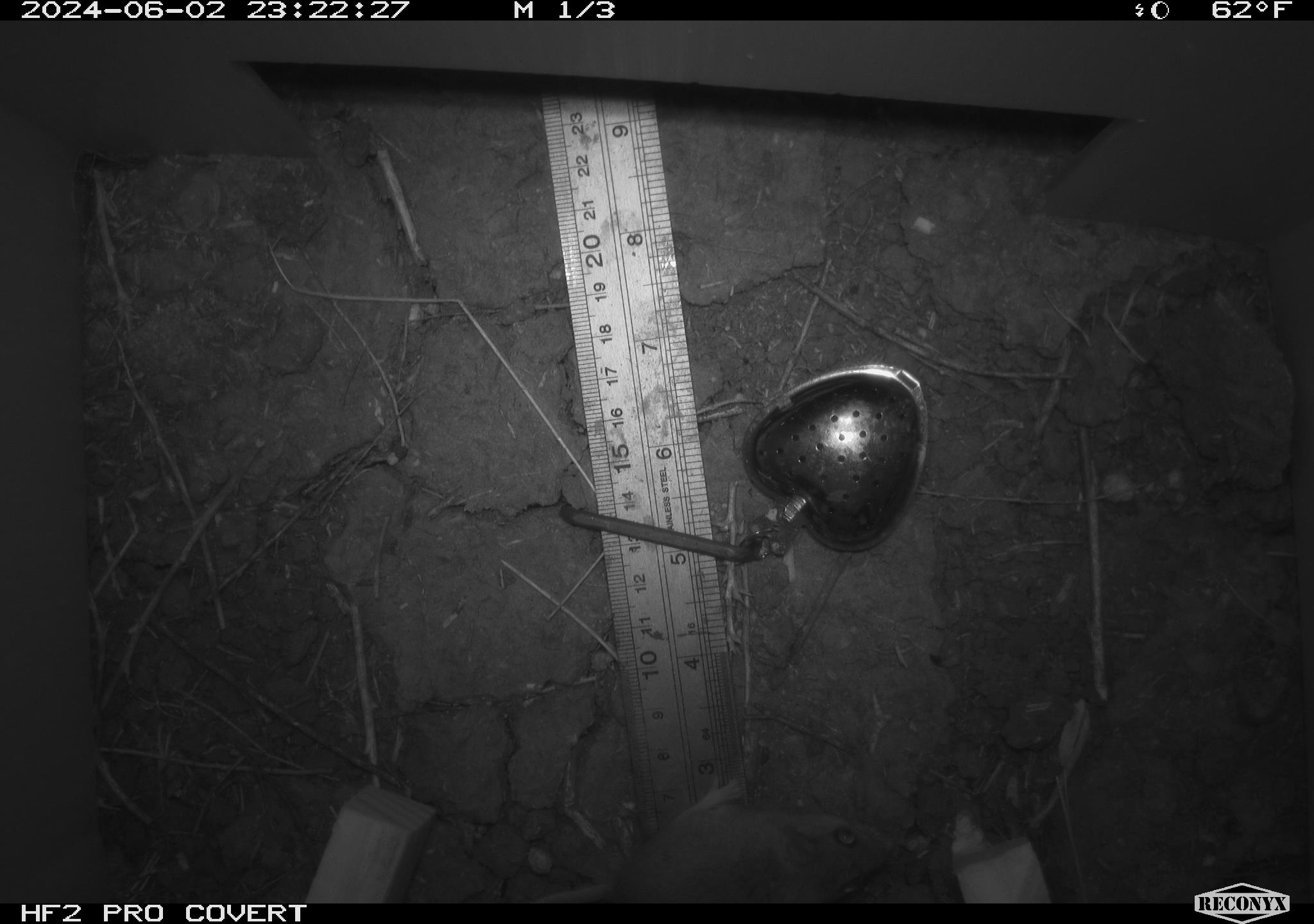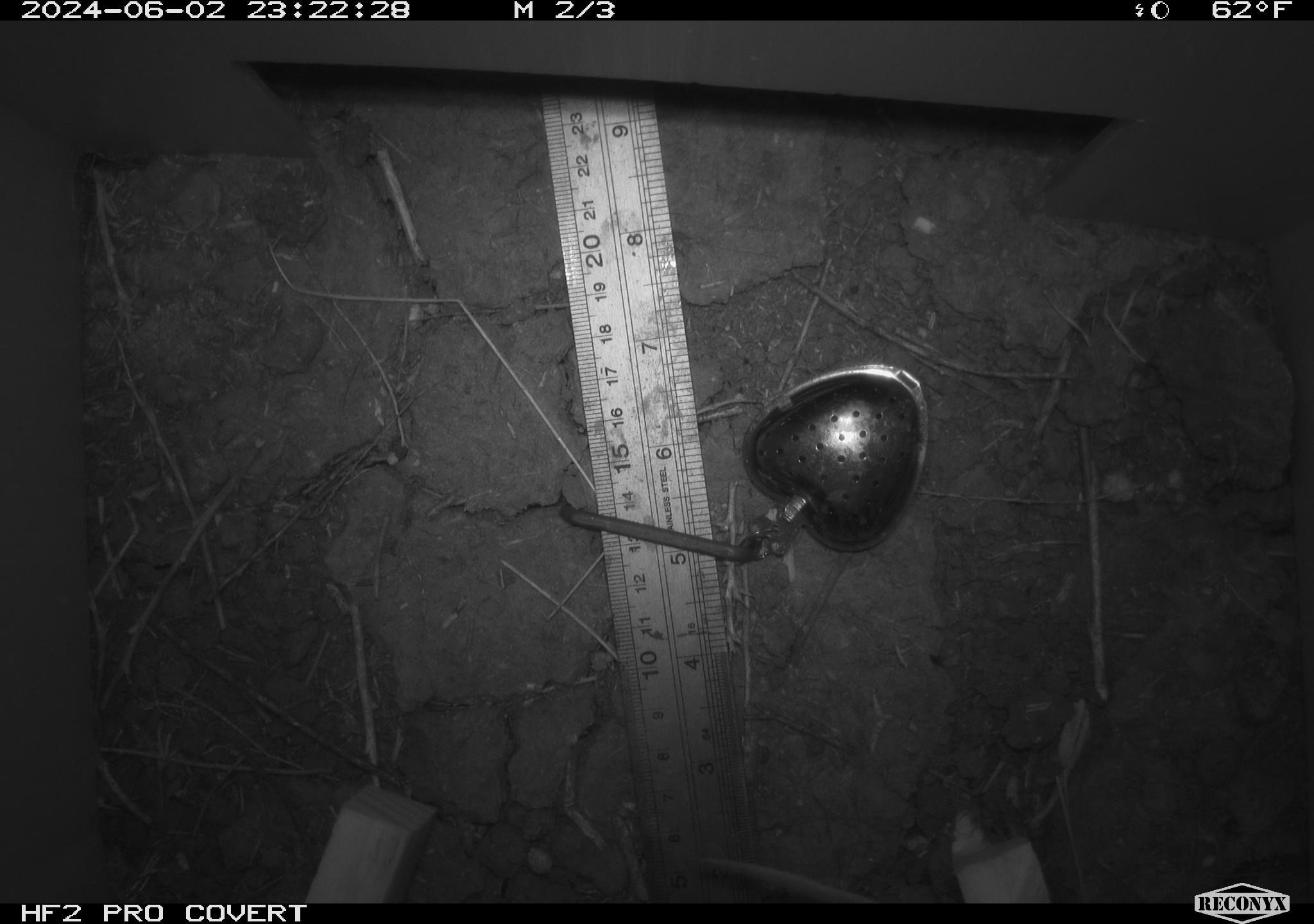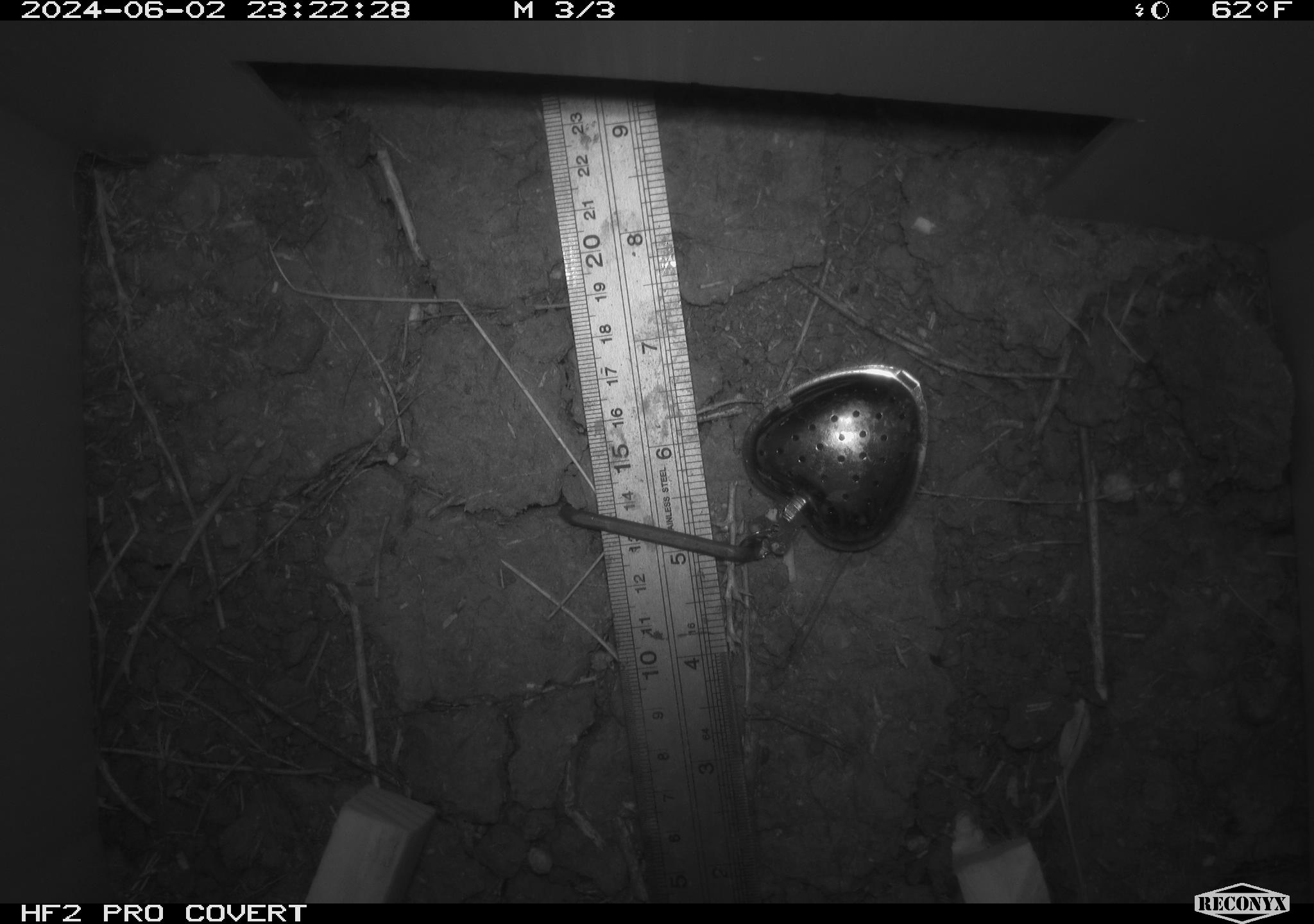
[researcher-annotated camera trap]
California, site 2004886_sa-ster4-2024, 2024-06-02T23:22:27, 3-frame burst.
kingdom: Animalia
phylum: Chordata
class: Mammalia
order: Rodentia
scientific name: Rodentia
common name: mouse species